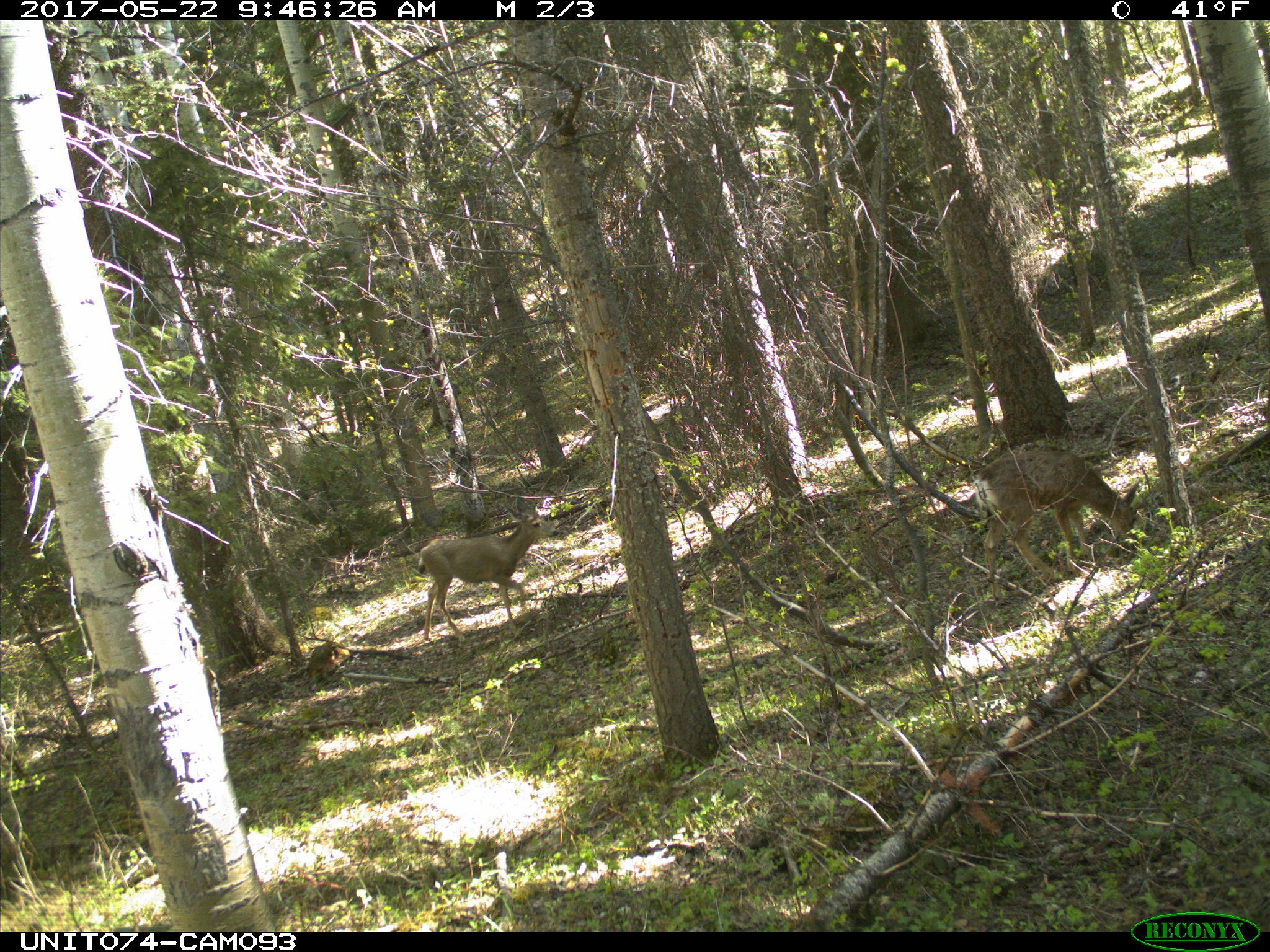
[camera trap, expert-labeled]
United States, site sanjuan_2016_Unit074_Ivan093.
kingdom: Animalia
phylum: Chordata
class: Mammalia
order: Artiodactyla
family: Cervidae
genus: Odocoileus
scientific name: Odocoileus hemionus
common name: mule deer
Odocoileus hemionus (mule deer).